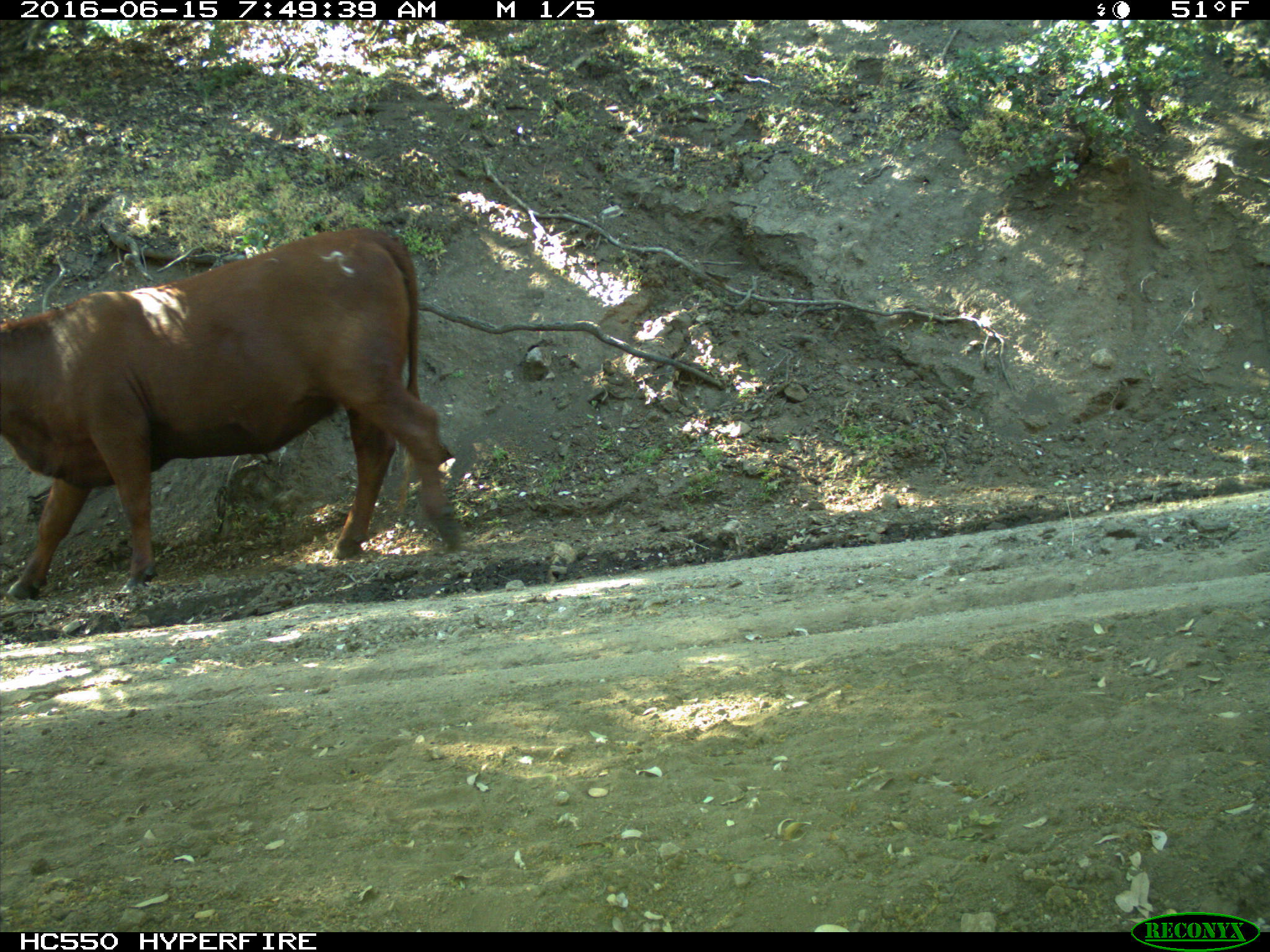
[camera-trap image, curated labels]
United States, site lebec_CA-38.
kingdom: Animalia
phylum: Chordata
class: Mammalia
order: Artiodactyla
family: Bovidae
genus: Bos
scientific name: Bos taurus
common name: domestic cow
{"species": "Bos taurus (domestic cow)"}